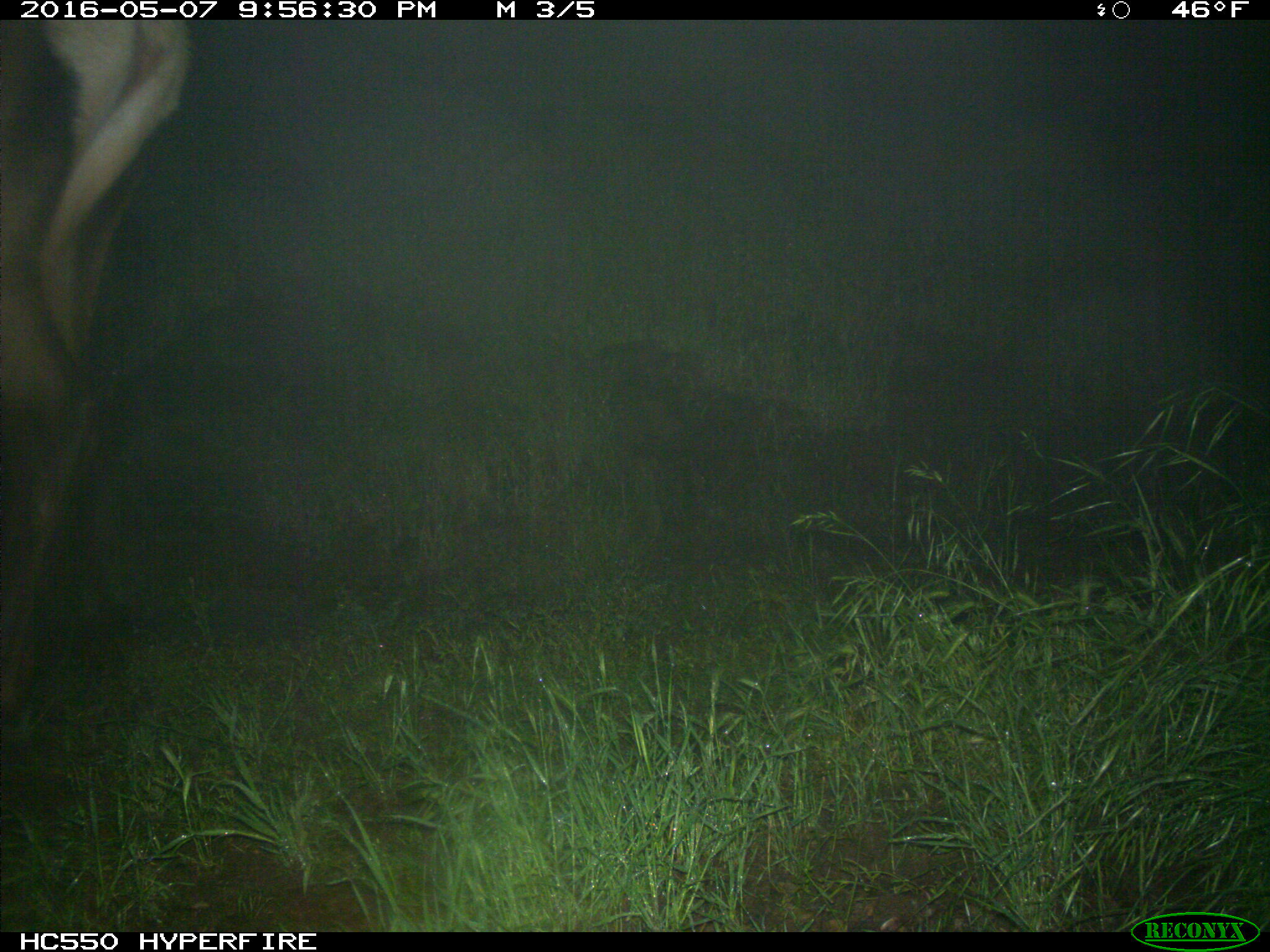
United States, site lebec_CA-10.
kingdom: Animalia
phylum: Chordata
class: Mammalia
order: Artiodactyla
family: Cervidae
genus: Cervus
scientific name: Cervus canadensis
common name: elk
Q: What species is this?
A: Cervus canadensis (elk).